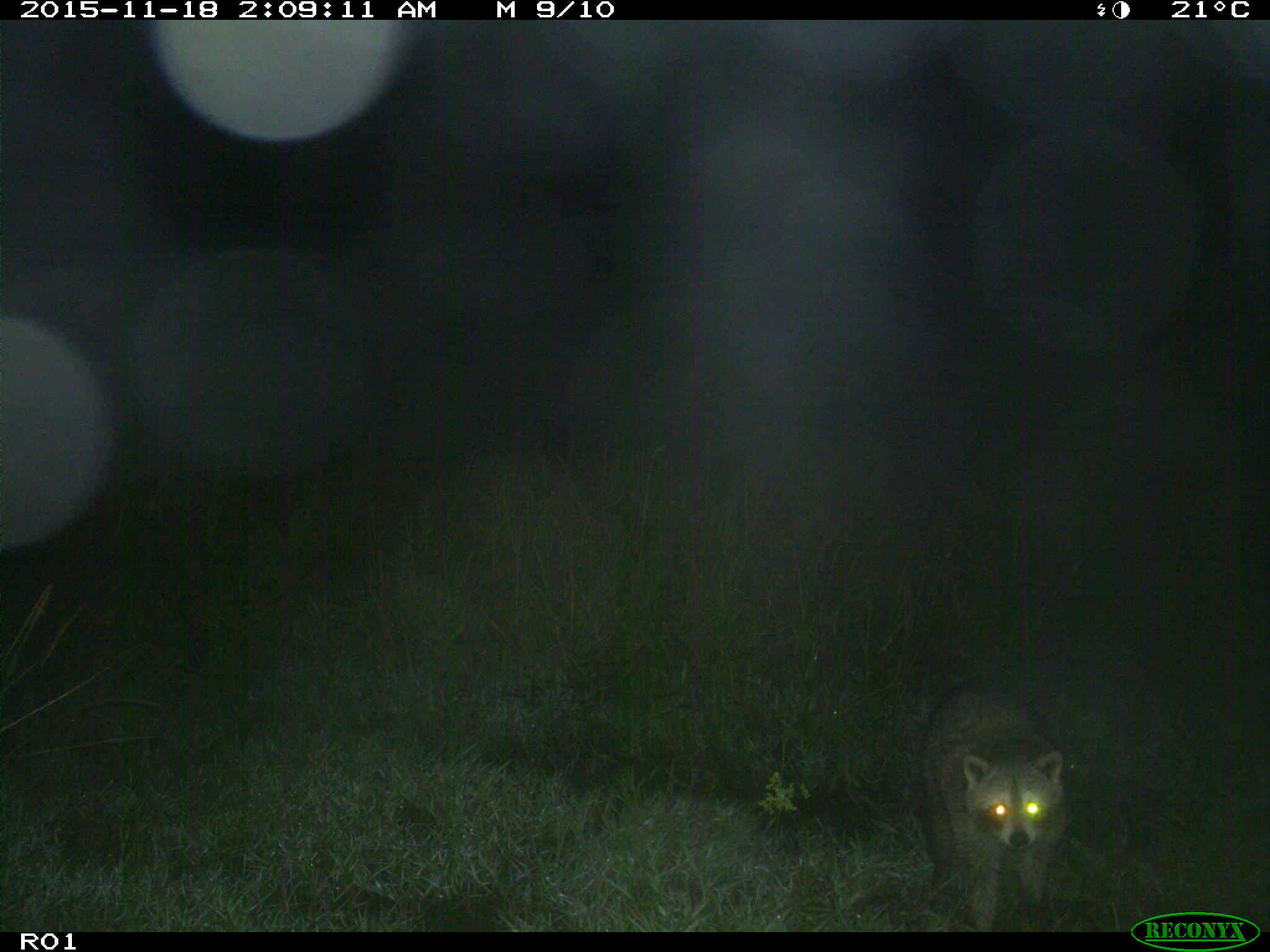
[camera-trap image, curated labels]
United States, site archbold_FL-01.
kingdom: Animalia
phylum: Chordata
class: Mammalia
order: Carnivora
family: Procyonidae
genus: Procyon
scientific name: Procyon lotor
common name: common raccoon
Procyon lotor (common raccoon).